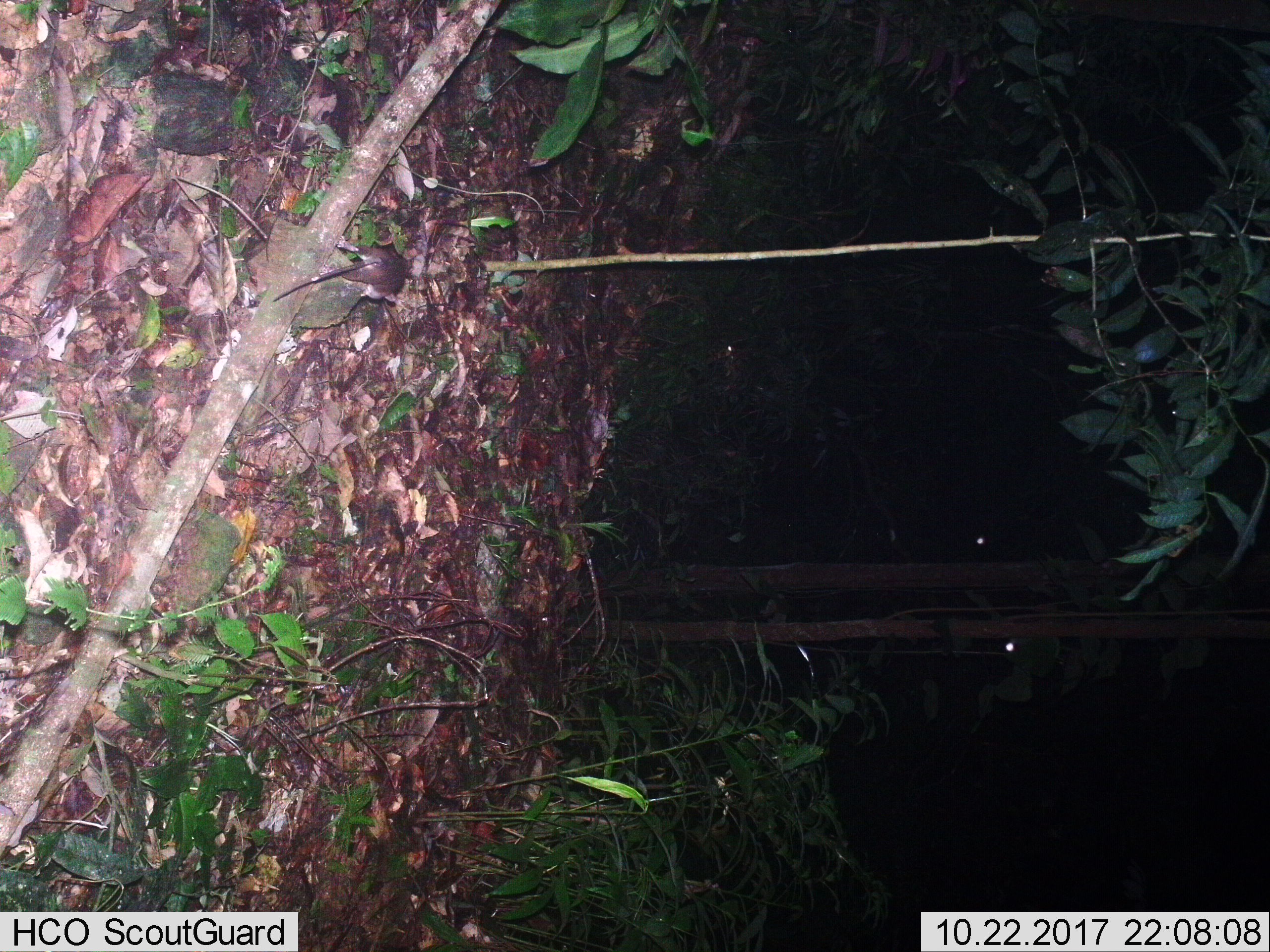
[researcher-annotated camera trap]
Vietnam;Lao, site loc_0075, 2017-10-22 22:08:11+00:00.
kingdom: Animalia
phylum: Chordata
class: Mammalia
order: Rodentia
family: Muridae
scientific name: Muridae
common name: old-world mice and rats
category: unidentified murid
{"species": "unidentified murid (old-world mice and rats) (Muridae)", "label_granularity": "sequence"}